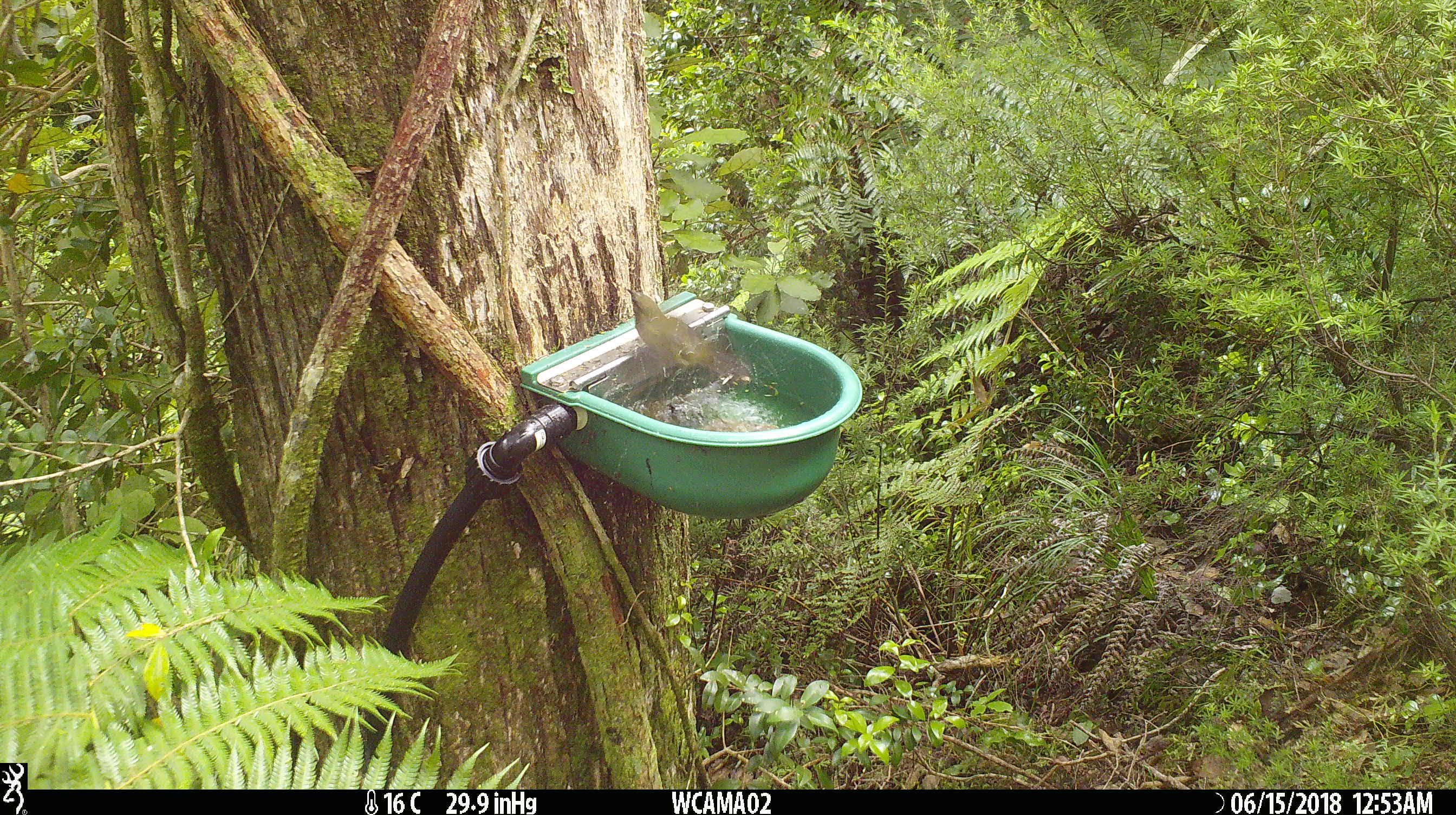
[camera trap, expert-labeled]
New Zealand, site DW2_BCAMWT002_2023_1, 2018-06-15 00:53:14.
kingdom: Animalia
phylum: Chordata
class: Aves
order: Passeriformes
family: Meliphagidae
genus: Anthornis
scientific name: Anthornis melanura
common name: new zealand bellbird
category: bellbird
Bellbird (new zealand bellbird) (Anthornis melanura).